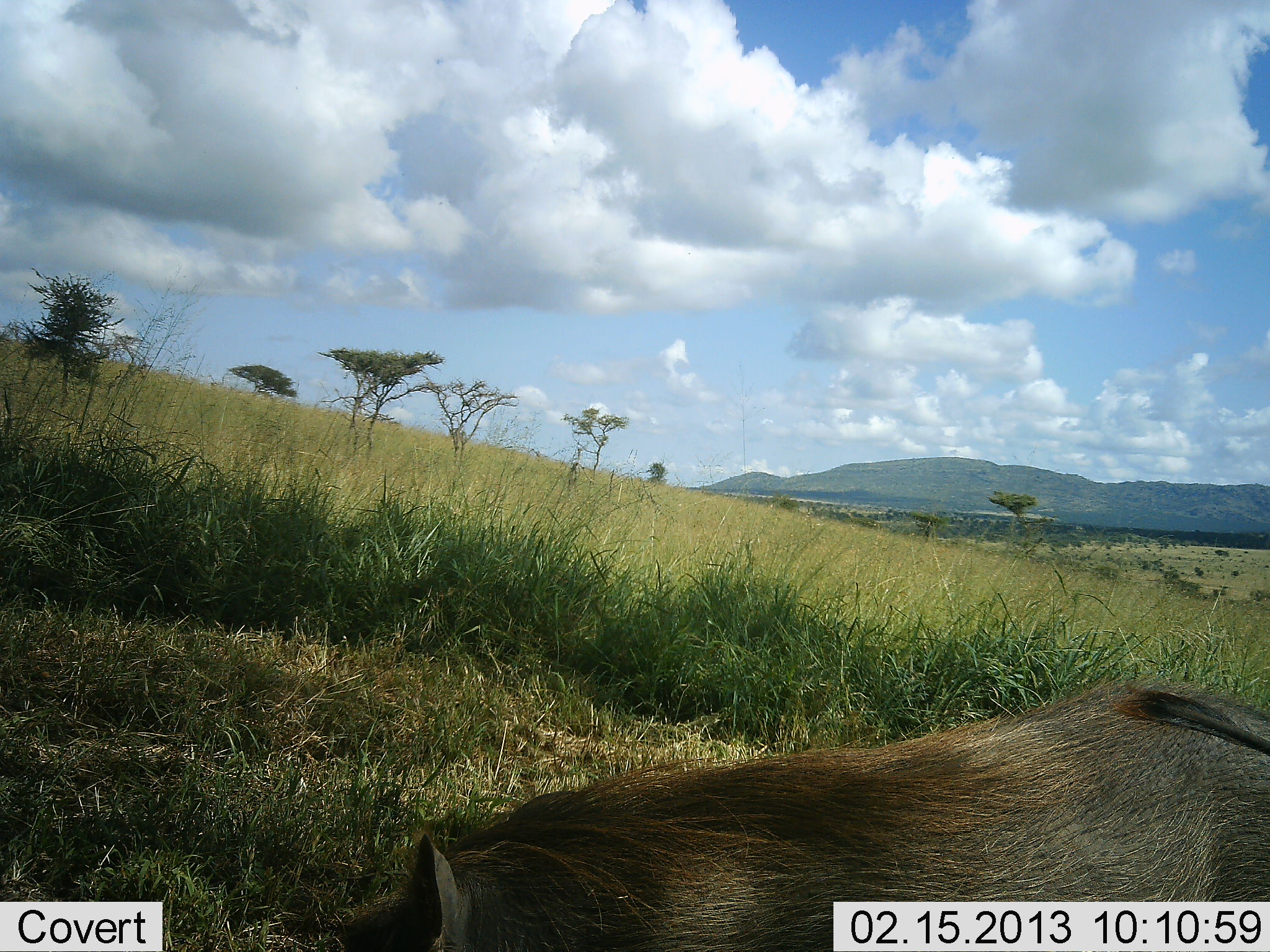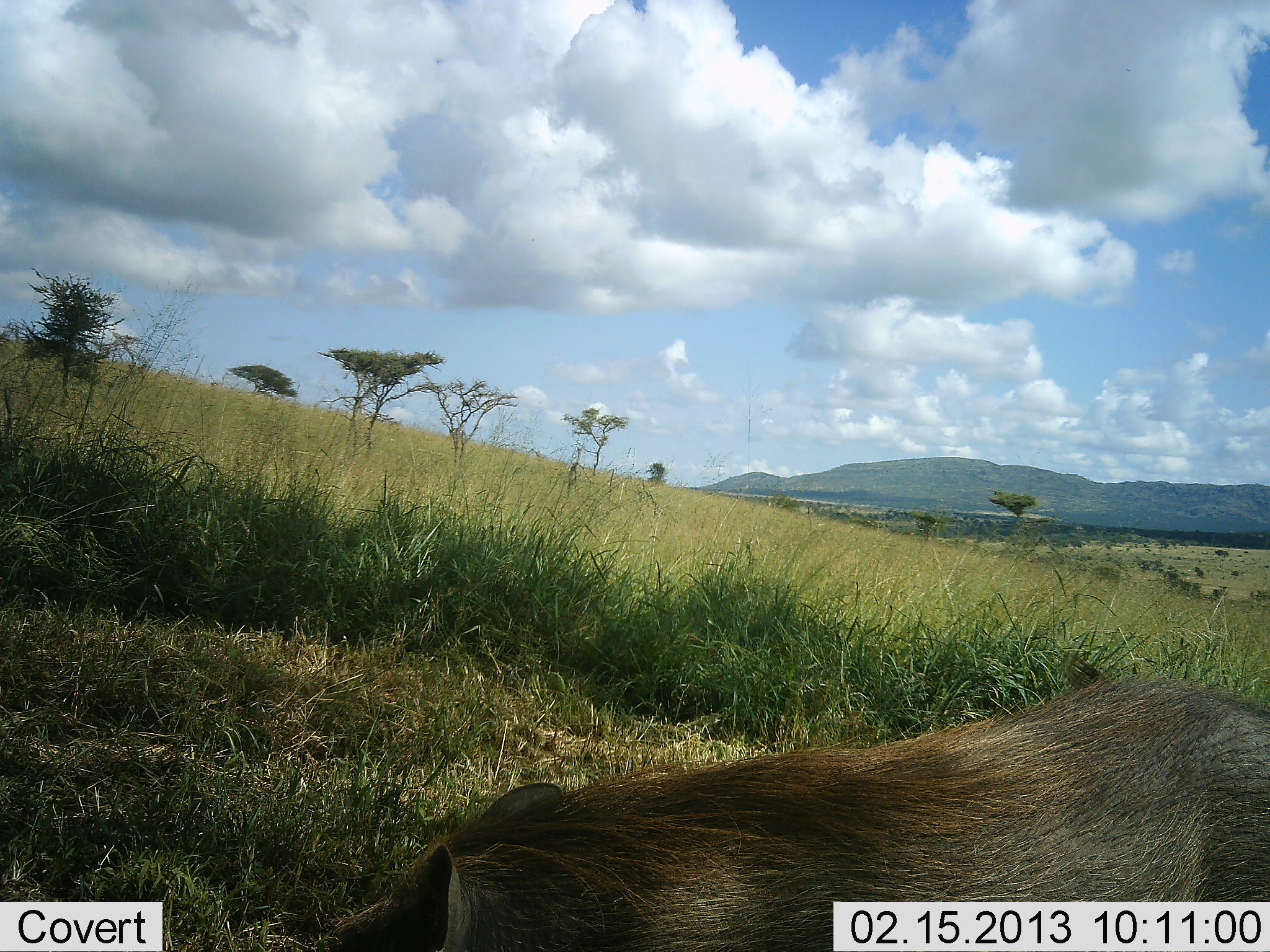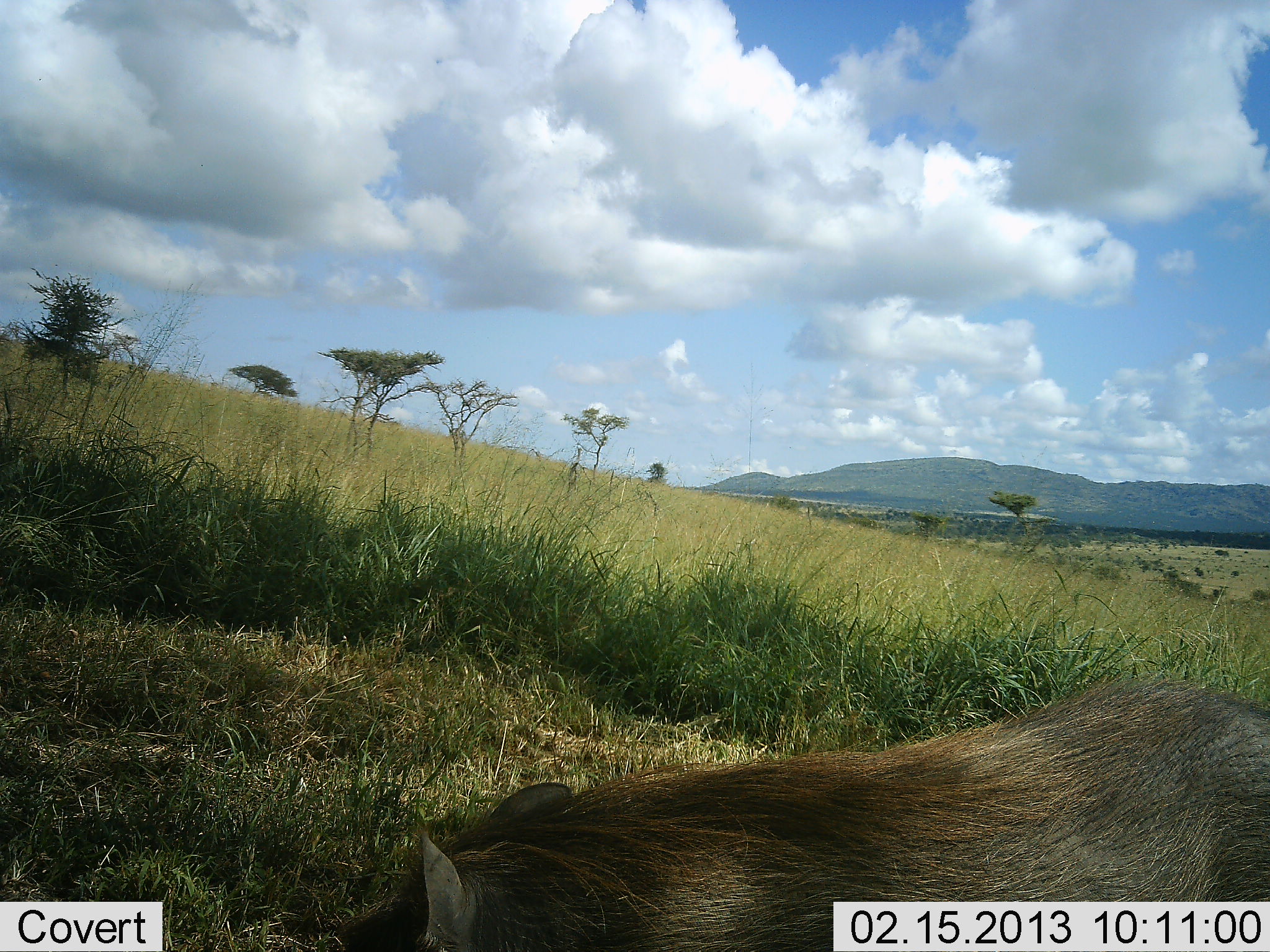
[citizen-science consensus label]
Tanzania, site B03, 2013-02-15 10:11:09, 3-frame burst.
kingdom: Animalia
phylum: Chordata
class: Mammalia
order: Artiodactyla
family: Suidae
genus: Phacochoerus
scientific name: Phacochoerus africanus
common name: warthog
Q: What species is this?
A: Warthog (Phacochoerus africanus).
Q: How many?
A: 1.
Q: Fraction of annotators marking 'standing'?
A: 61%.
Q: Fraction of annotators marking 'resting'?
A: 6%.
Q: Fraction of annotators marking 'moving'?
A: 6%.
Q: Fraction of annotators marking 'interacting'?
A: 0%.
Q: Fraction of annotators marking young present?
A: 0%.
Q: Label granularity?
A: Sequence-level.